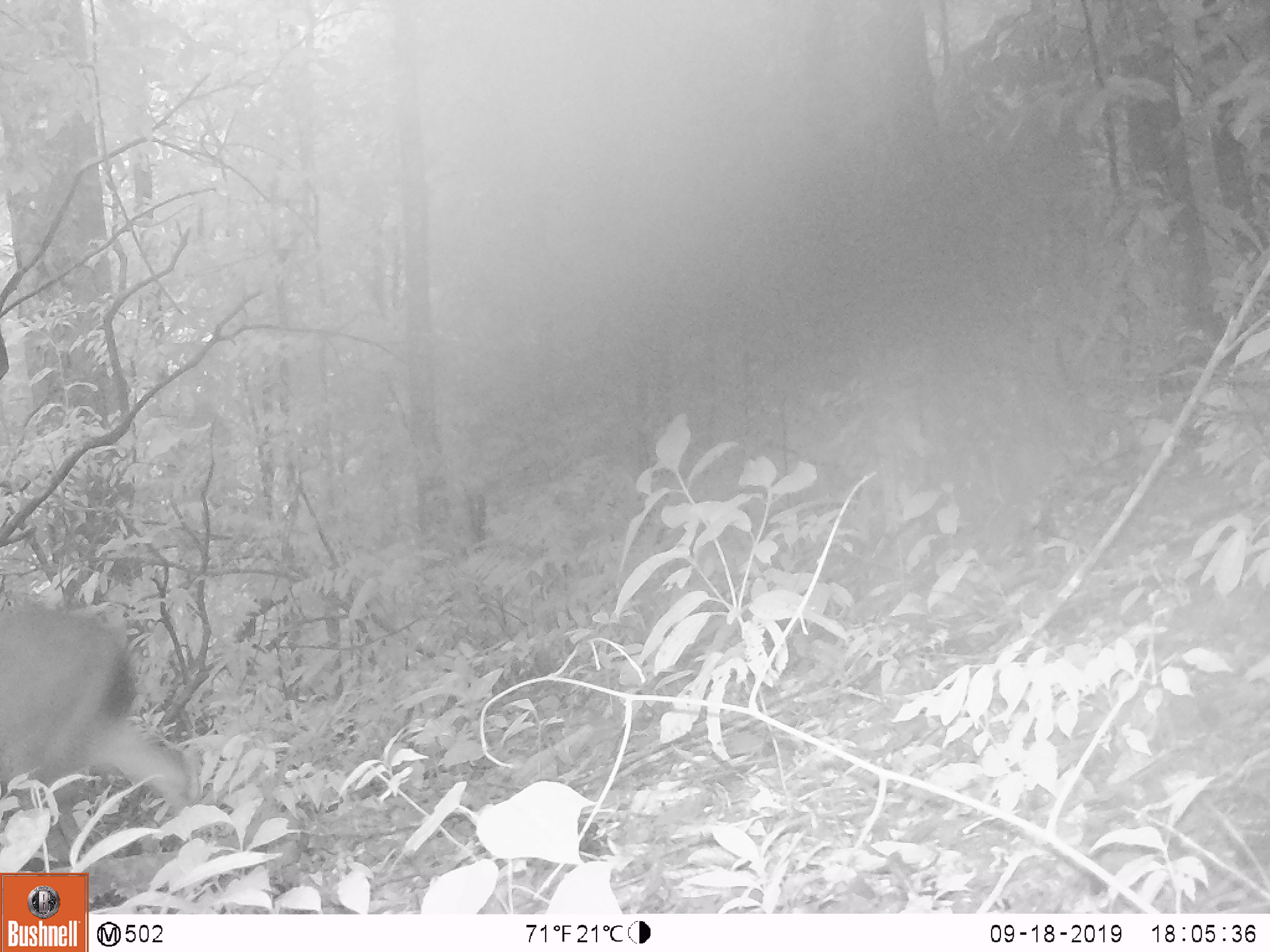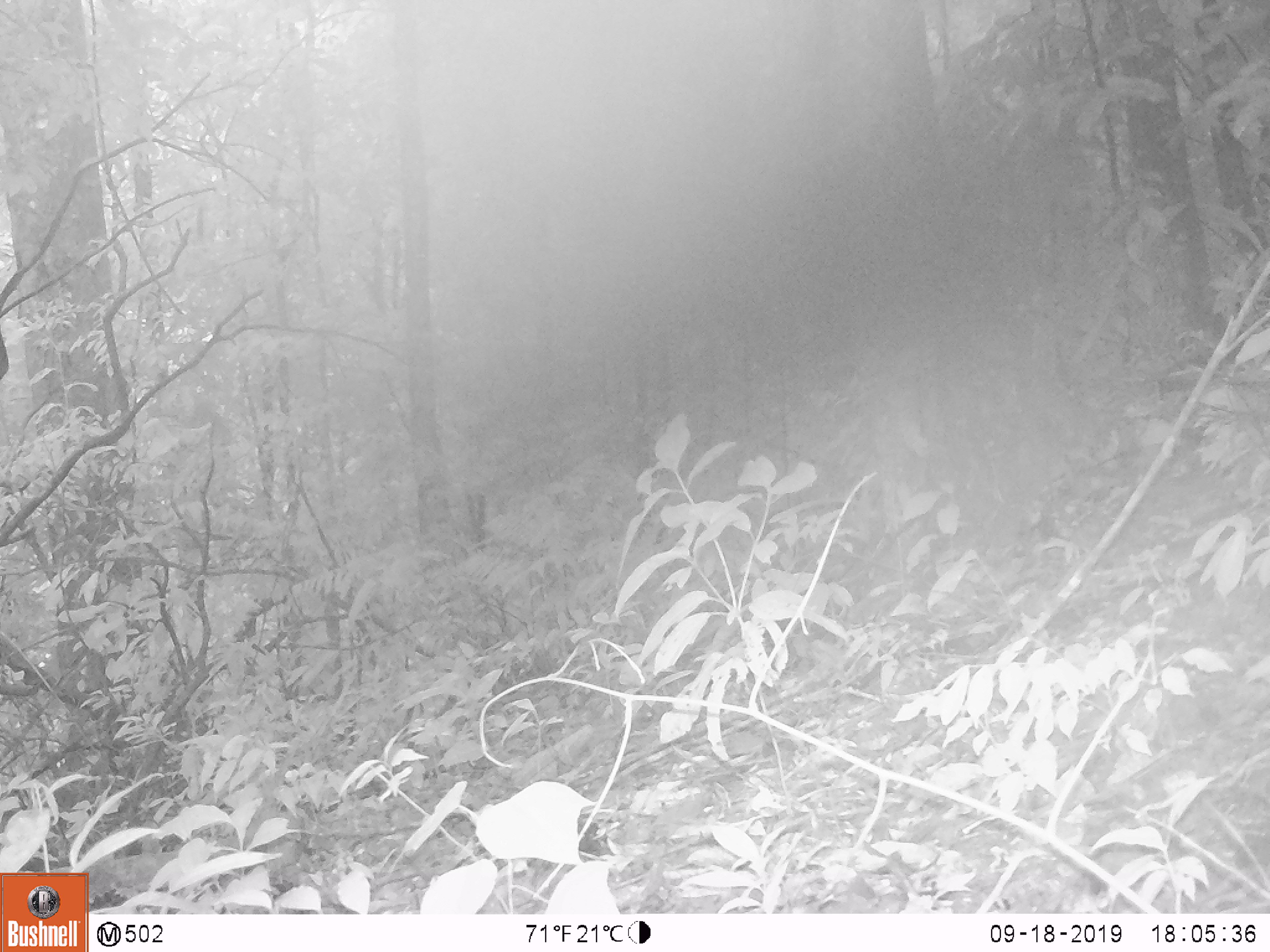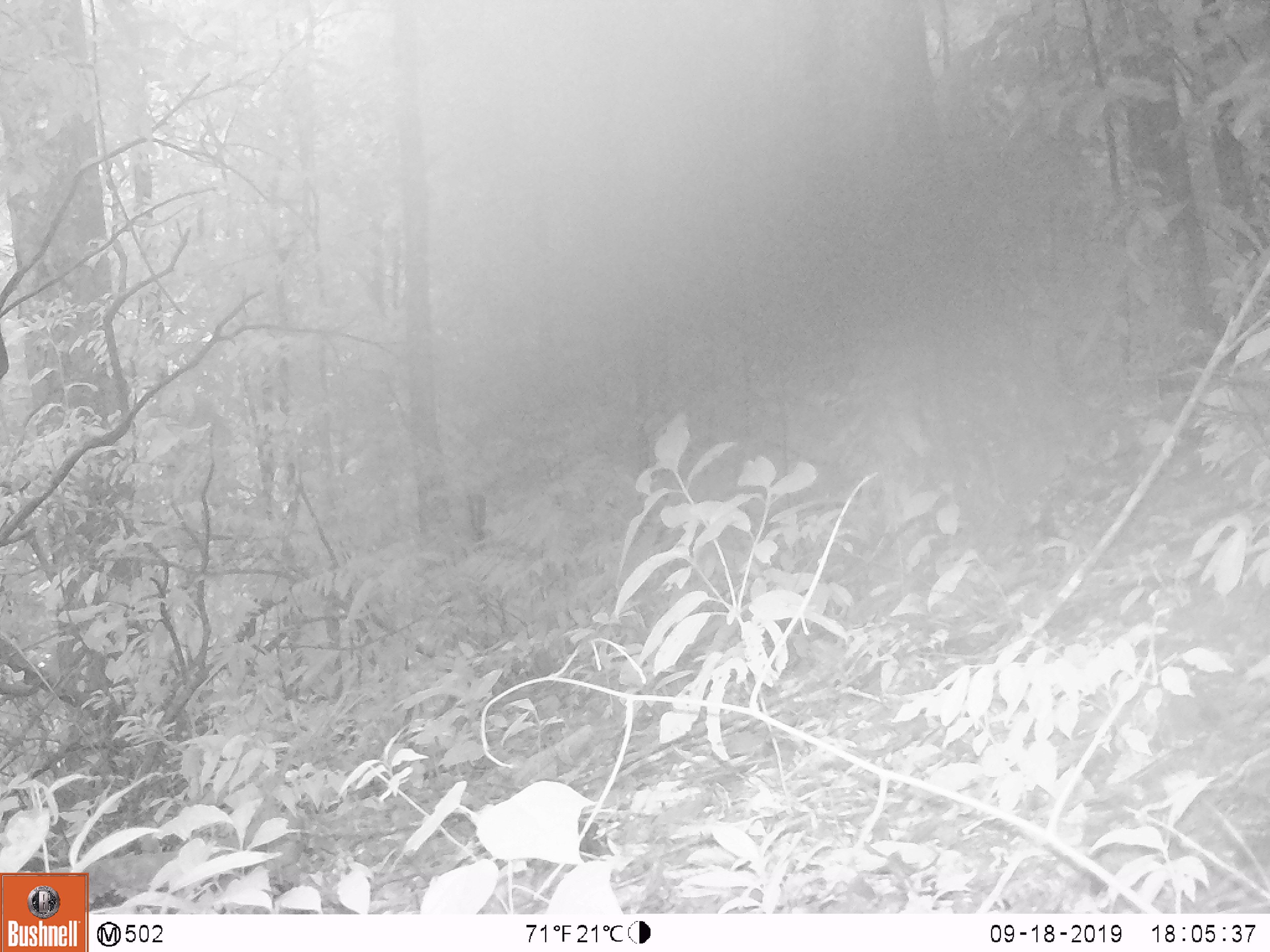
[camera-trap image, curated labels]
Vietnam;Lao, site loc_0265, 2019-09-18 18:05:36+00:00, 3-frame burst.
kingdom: Animalia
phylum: Chordata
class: Mammalia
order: Artiodactyla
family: Cervidae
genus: Rusa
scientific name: Rusa unicolor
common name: sambar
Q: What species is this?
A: Sambar (Rusa unicolor).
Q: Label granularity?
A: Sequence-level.